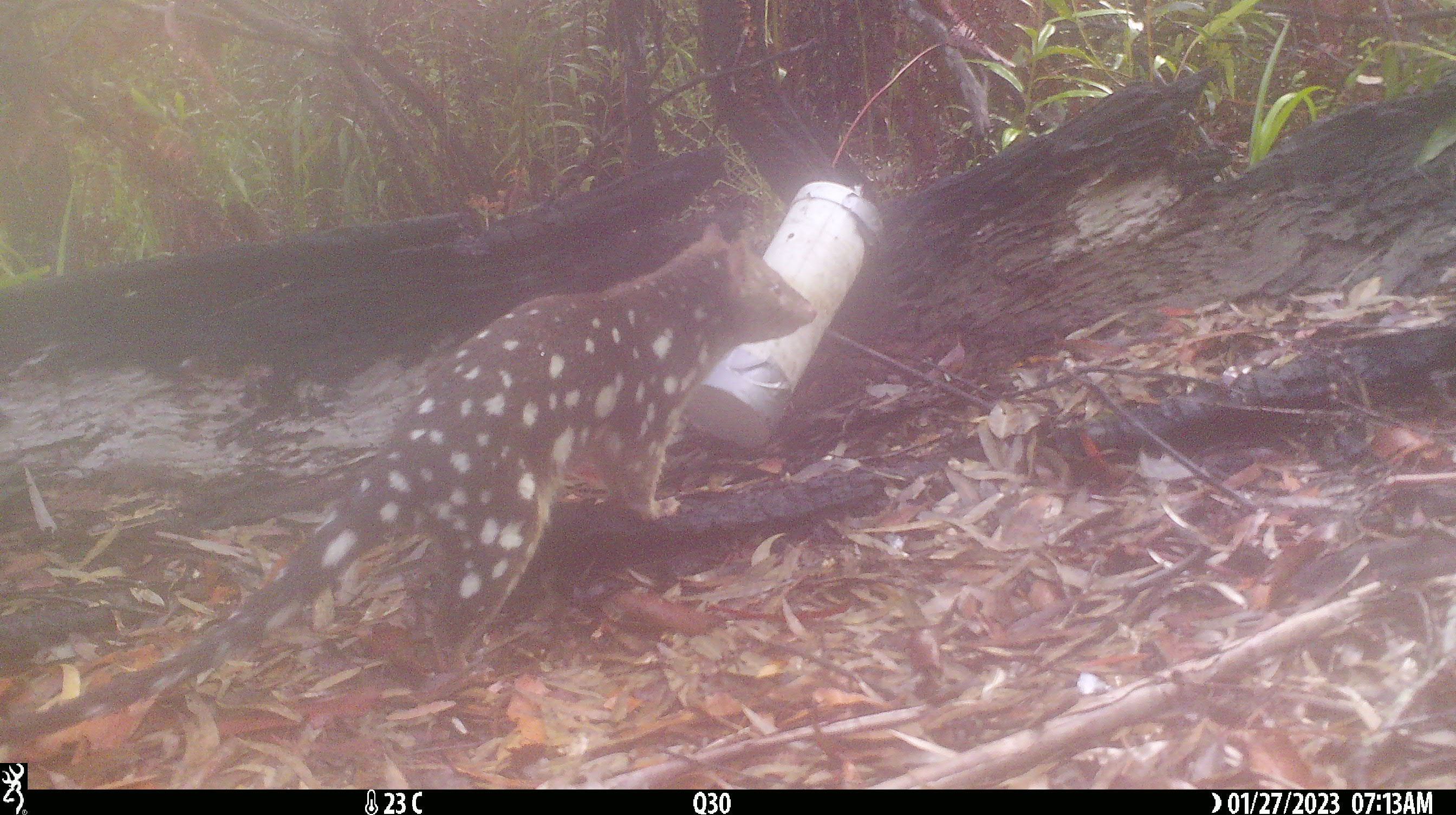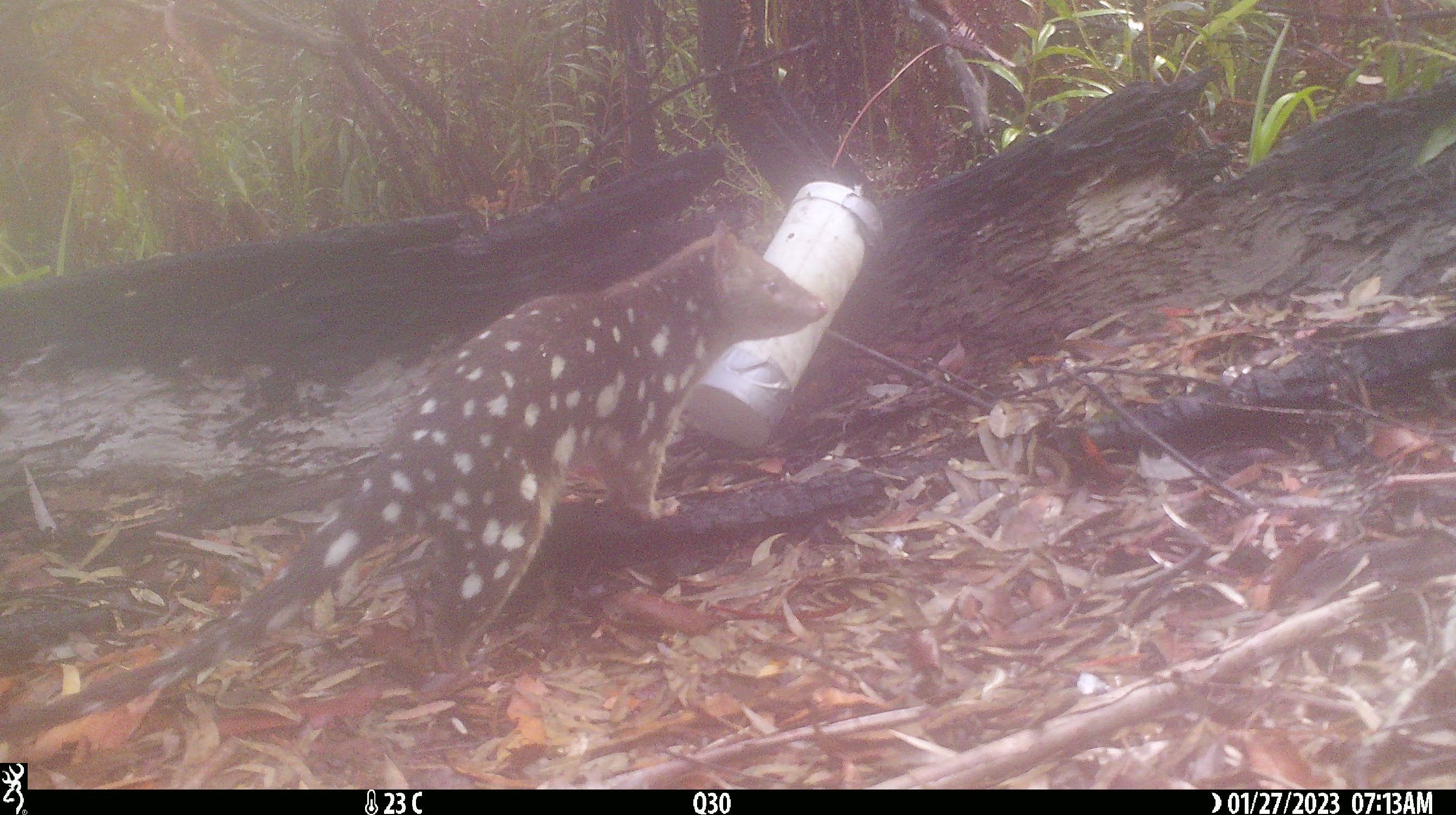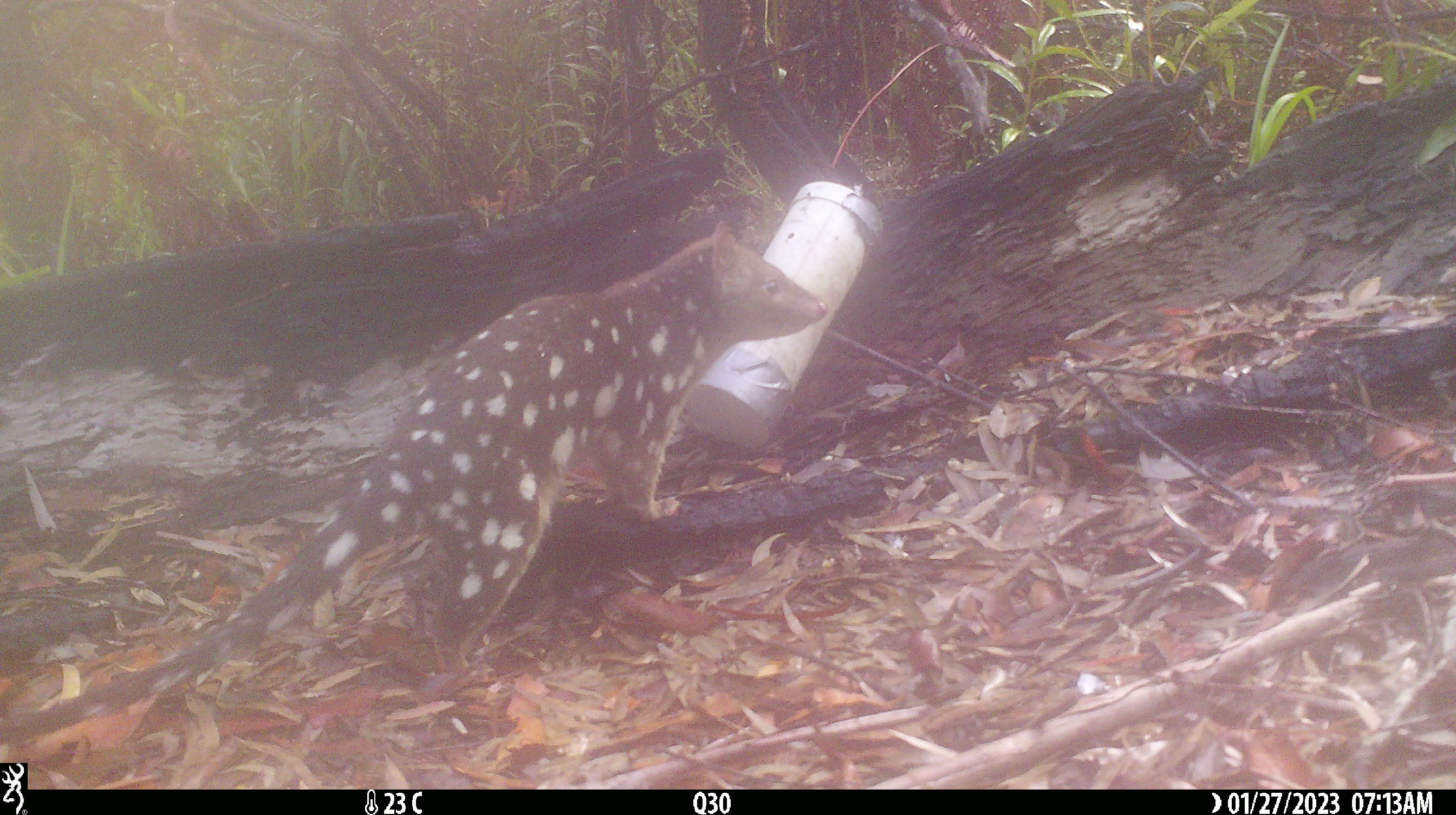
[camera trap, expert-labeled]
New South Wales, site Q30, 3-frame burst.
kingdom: Animalia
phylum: Chordata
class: Mammalia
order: Dasyuromorphia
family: Dasyuridae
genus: Dasyurus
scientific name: Dasyurus maculatus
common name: spotted-tailed quoll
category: quoll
Quoll (spotted-tailed quoll) (Dasyurus maculatus).